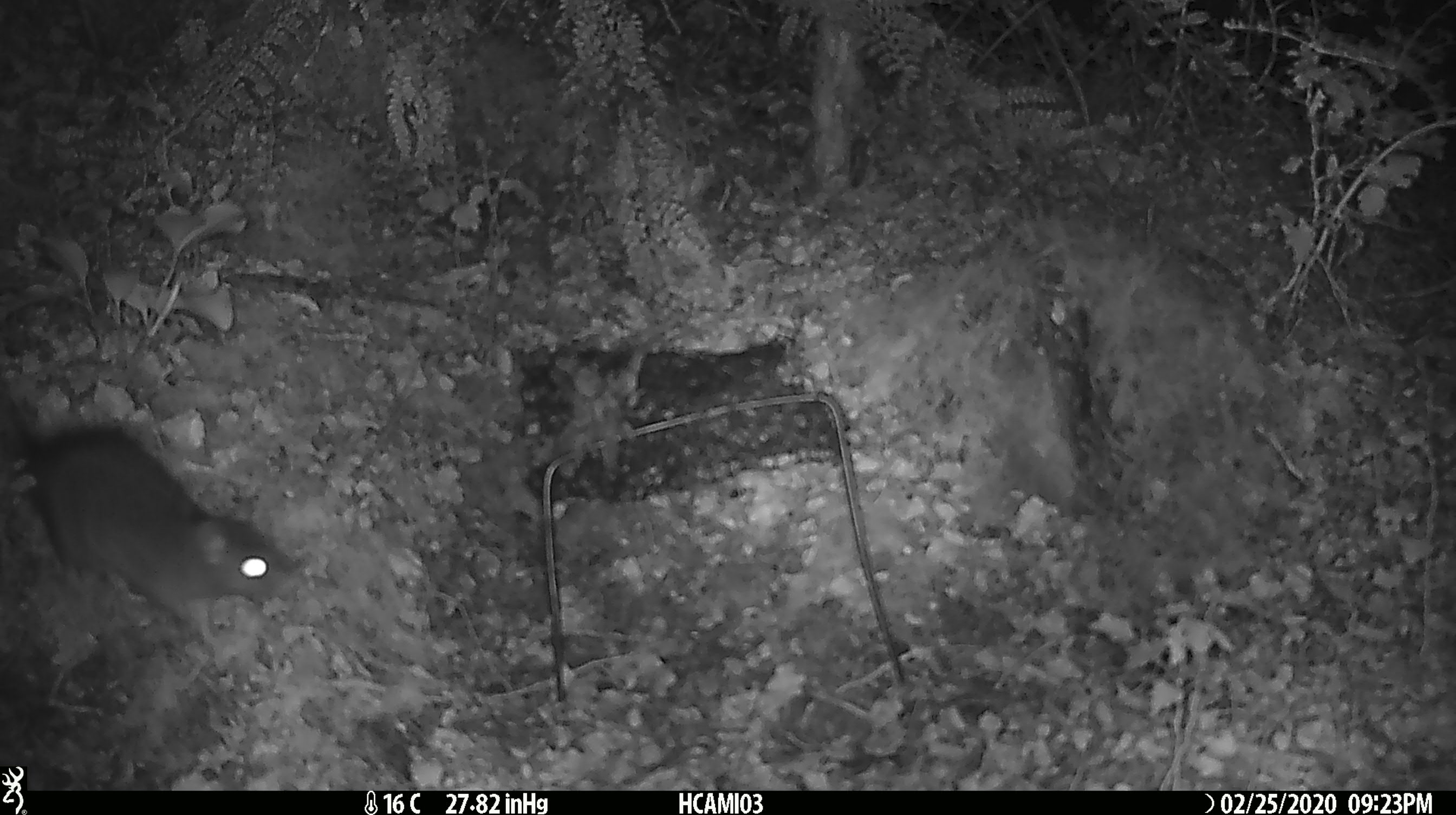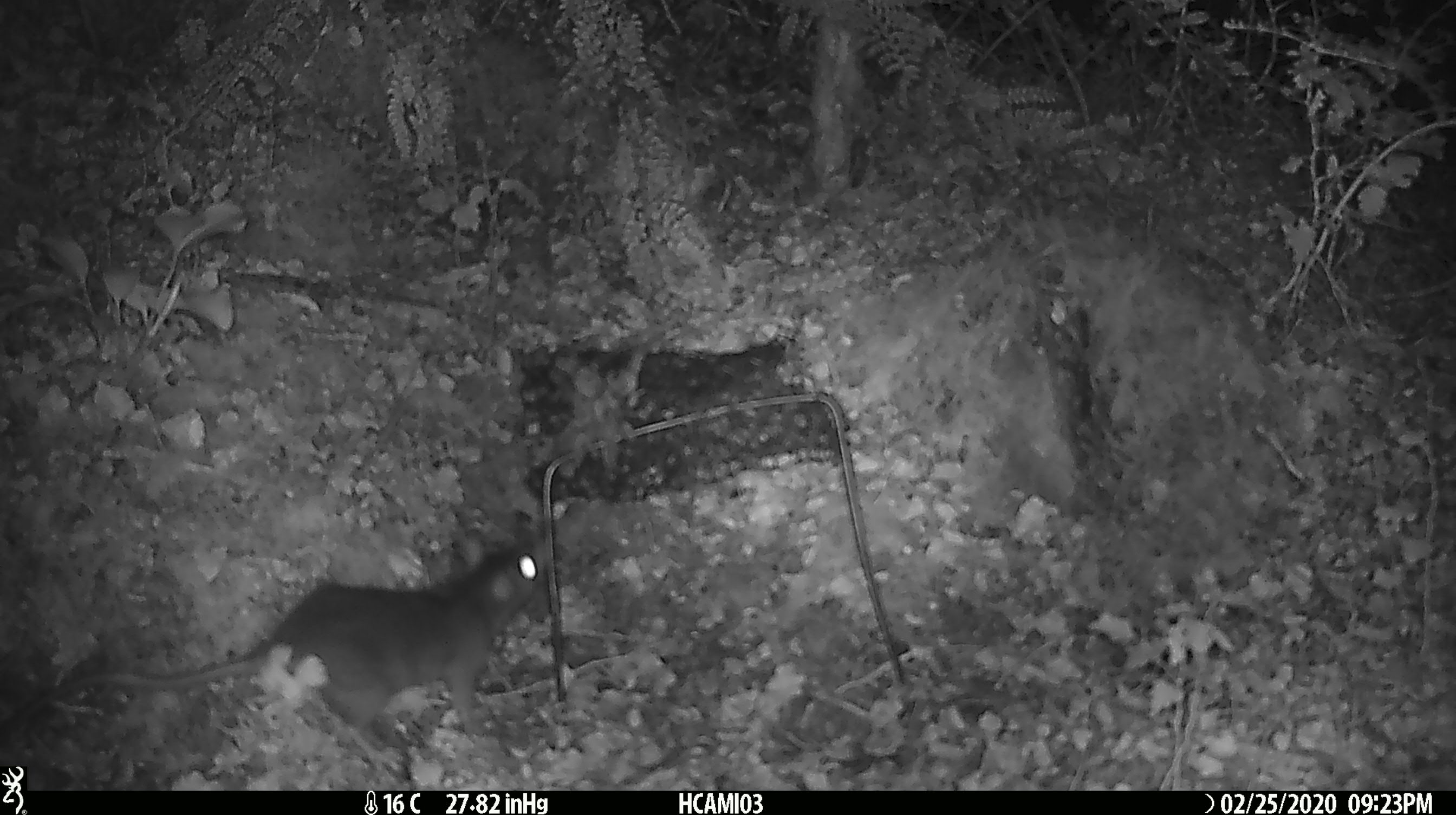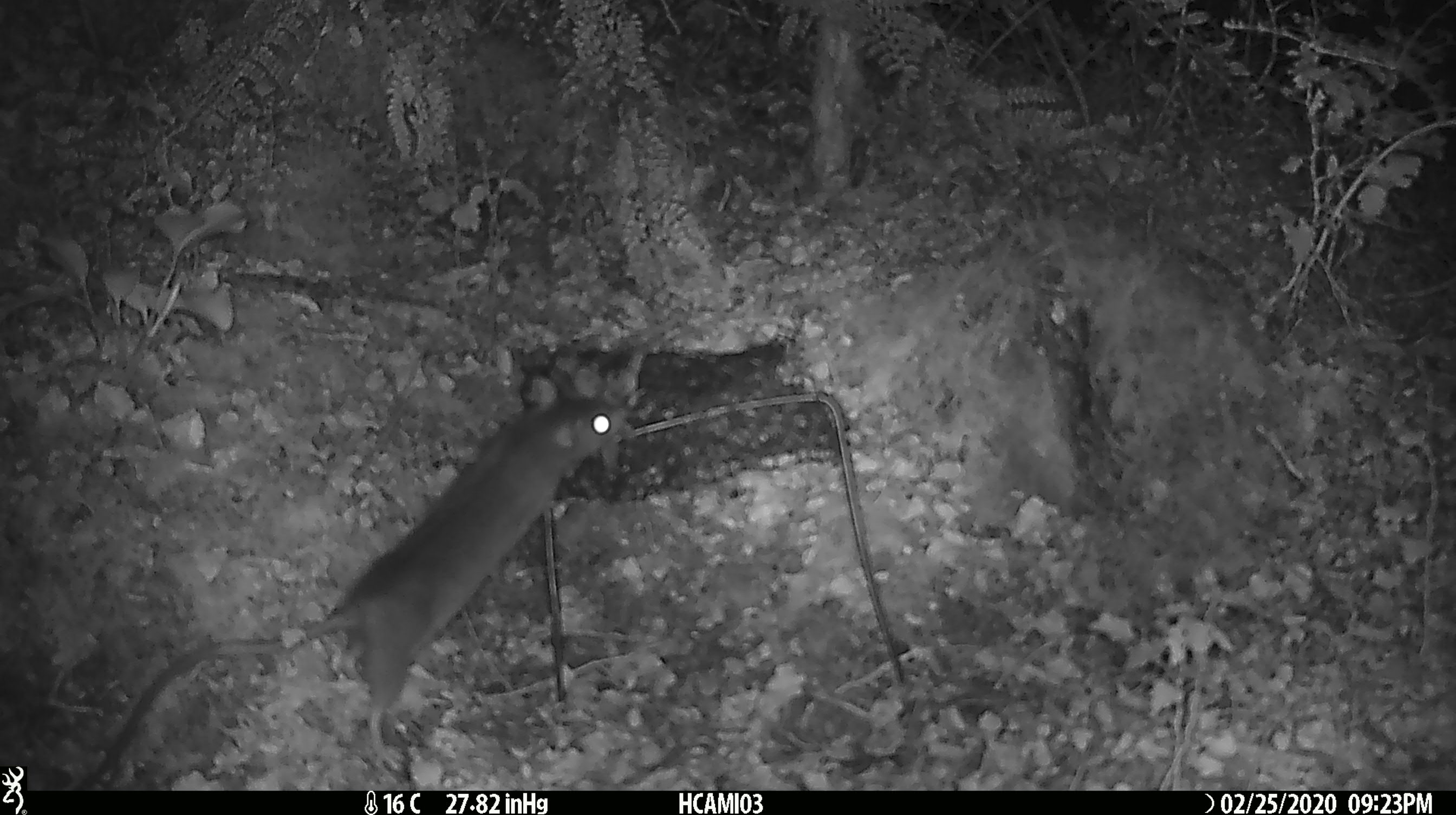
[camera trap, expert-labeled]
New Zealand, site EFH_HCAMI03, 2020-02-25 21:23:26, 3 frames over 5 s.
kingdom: Animalia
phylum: Chordata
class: Mammalia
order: Rodentia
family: Muridae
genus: Mus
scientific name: Mus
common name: mouse